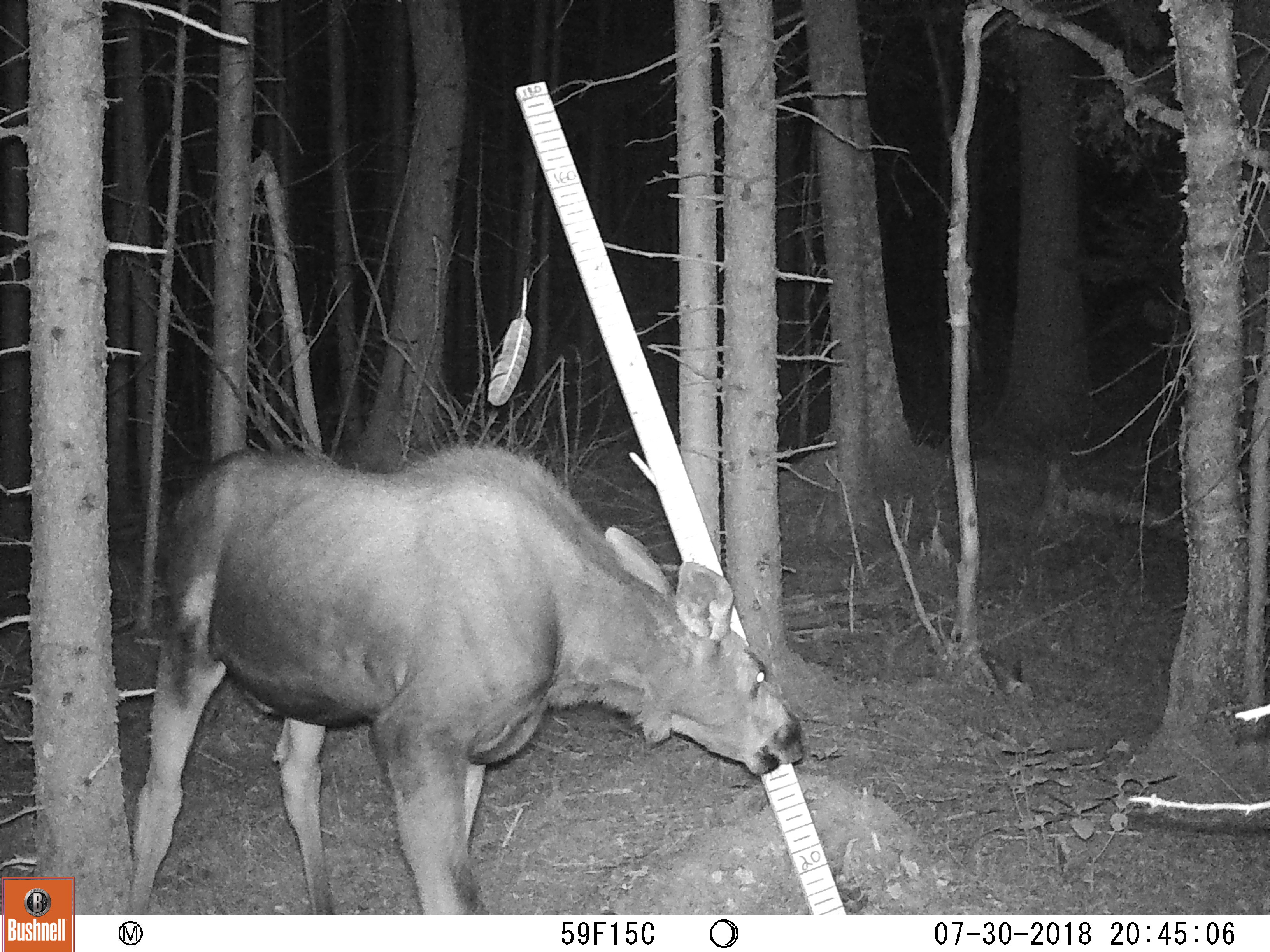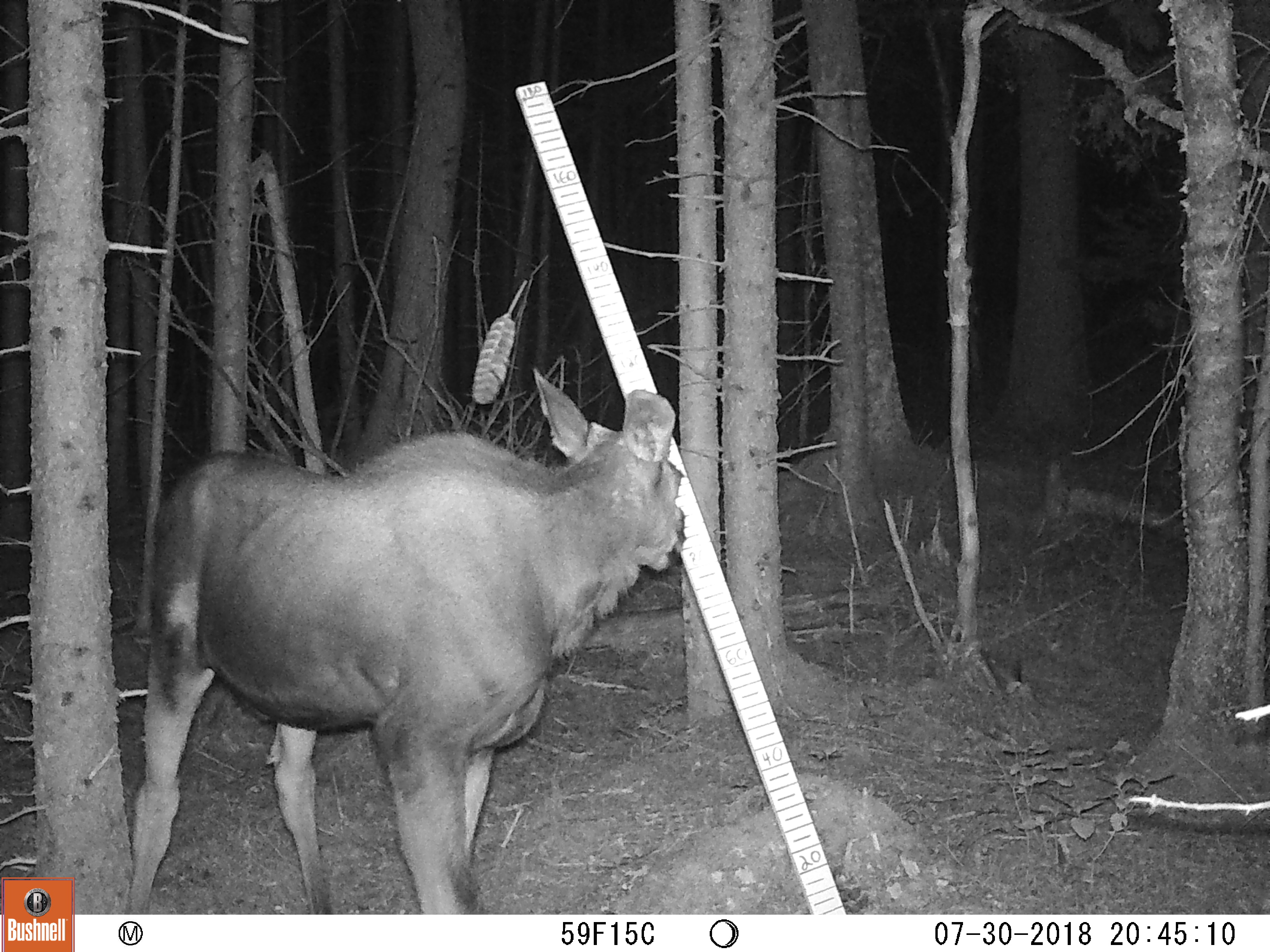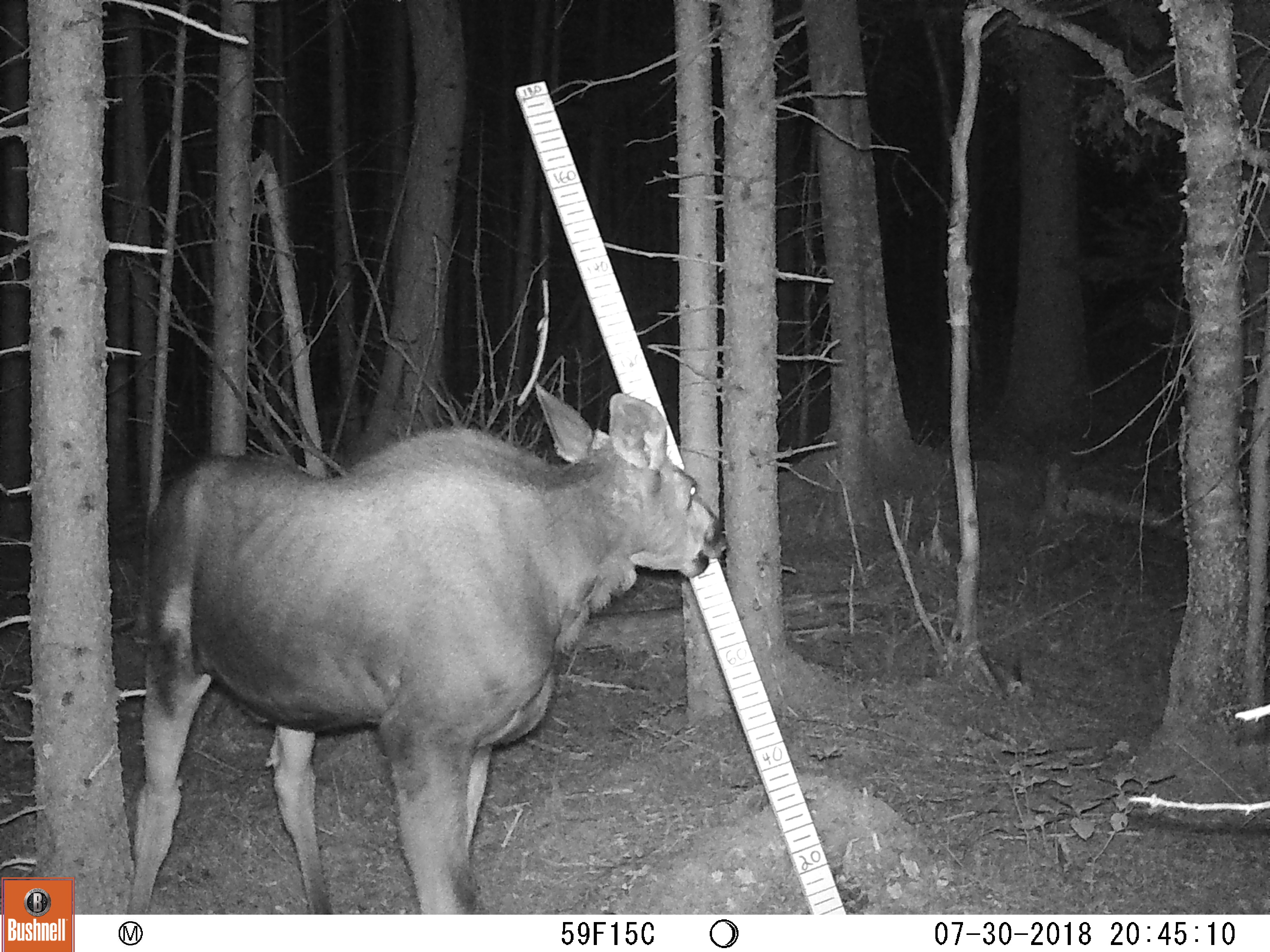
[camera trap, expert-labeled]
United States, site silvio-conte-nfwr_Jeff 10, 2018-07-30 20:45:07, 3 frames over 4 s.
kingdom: Animalia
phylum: Chordata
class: Mammalia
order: Artiodactyla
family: Cervidae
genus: Alces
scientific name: Alces alces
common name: moose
Moose (Alces alces).